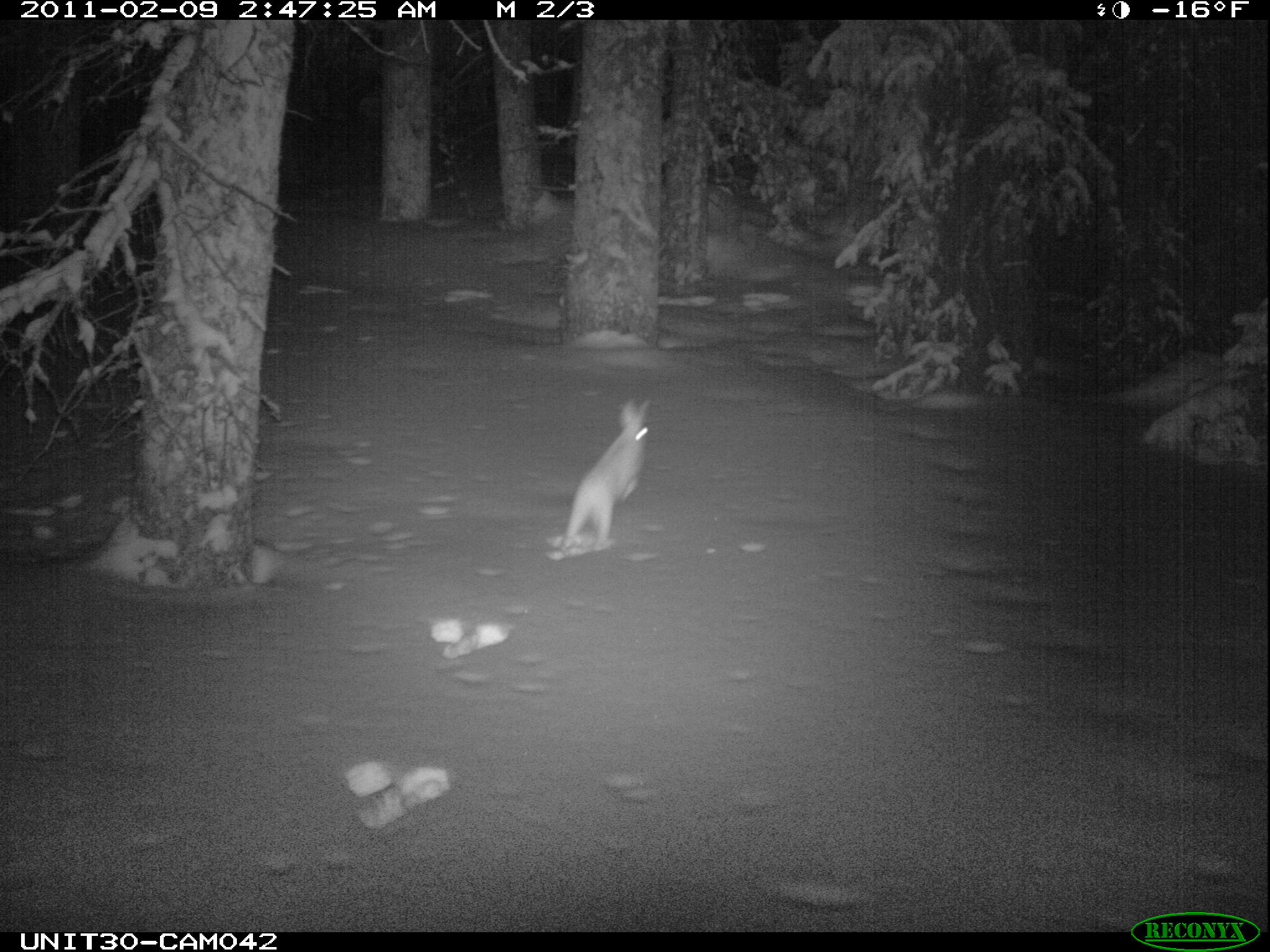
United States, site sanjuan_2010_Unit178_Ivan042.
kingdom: Animalia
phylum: Chordata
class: Mammalia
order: Lagomorpha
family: Leporidae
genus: Lepus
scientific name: Lepus americanus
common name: snowshoe hare